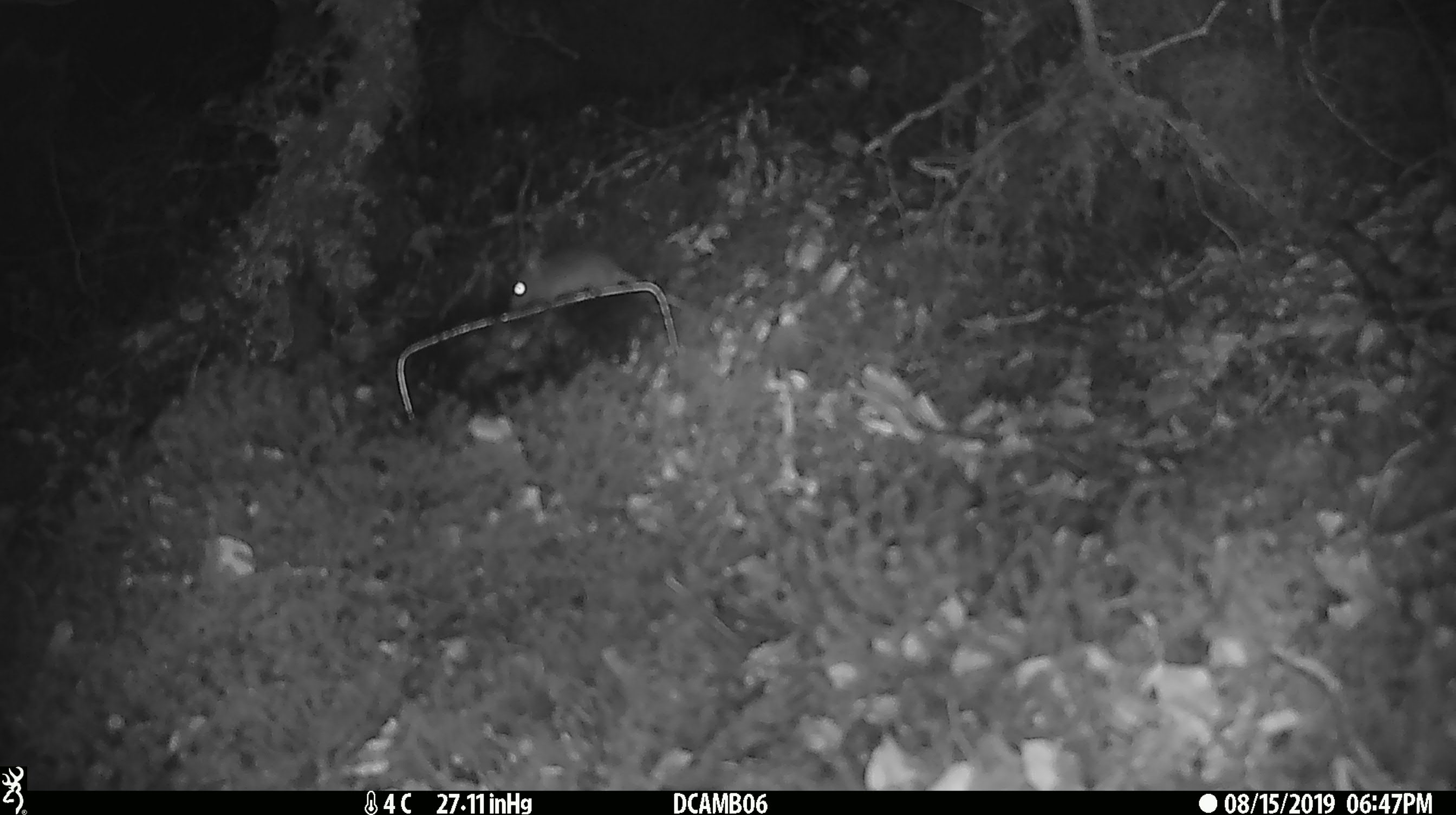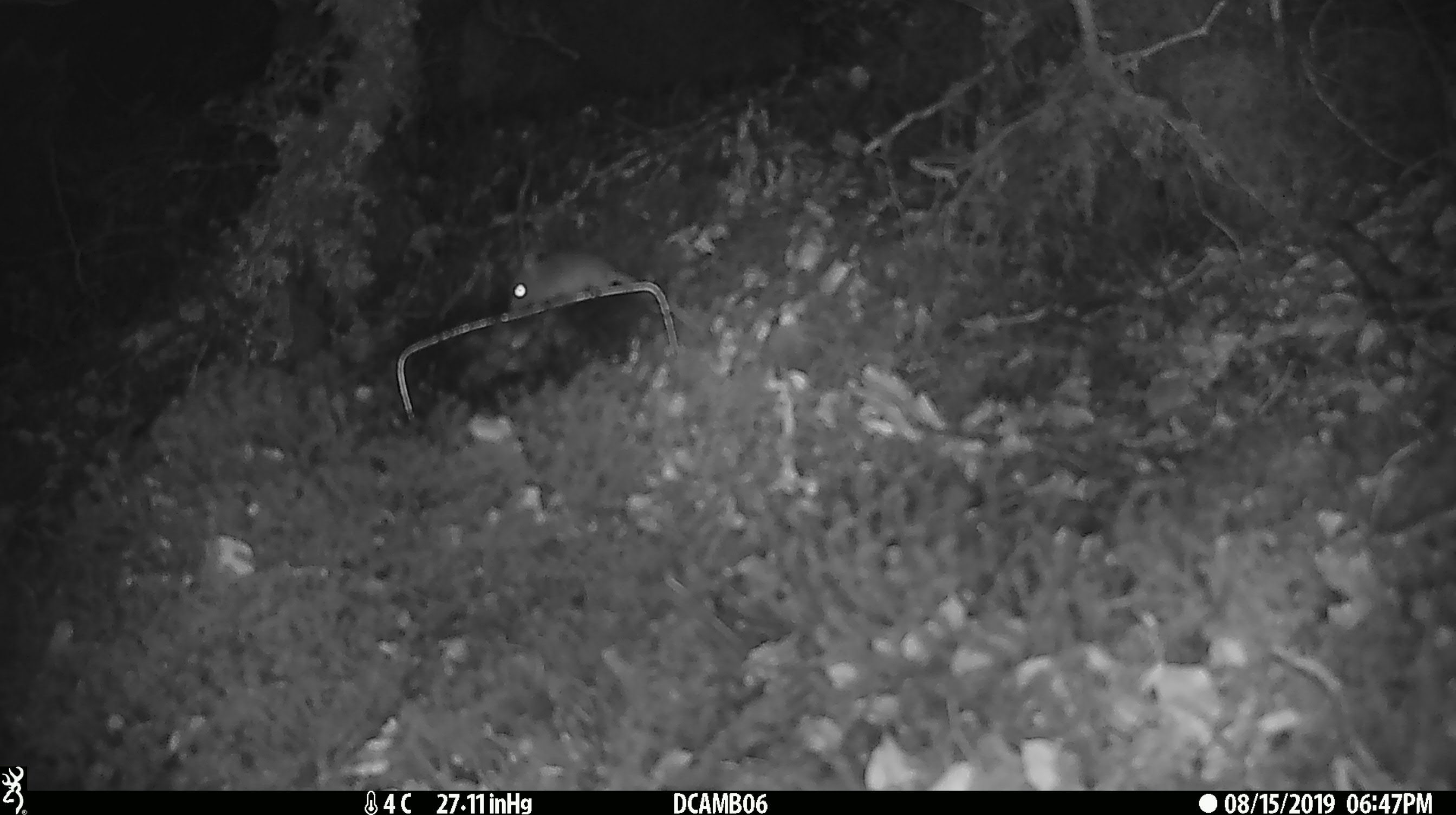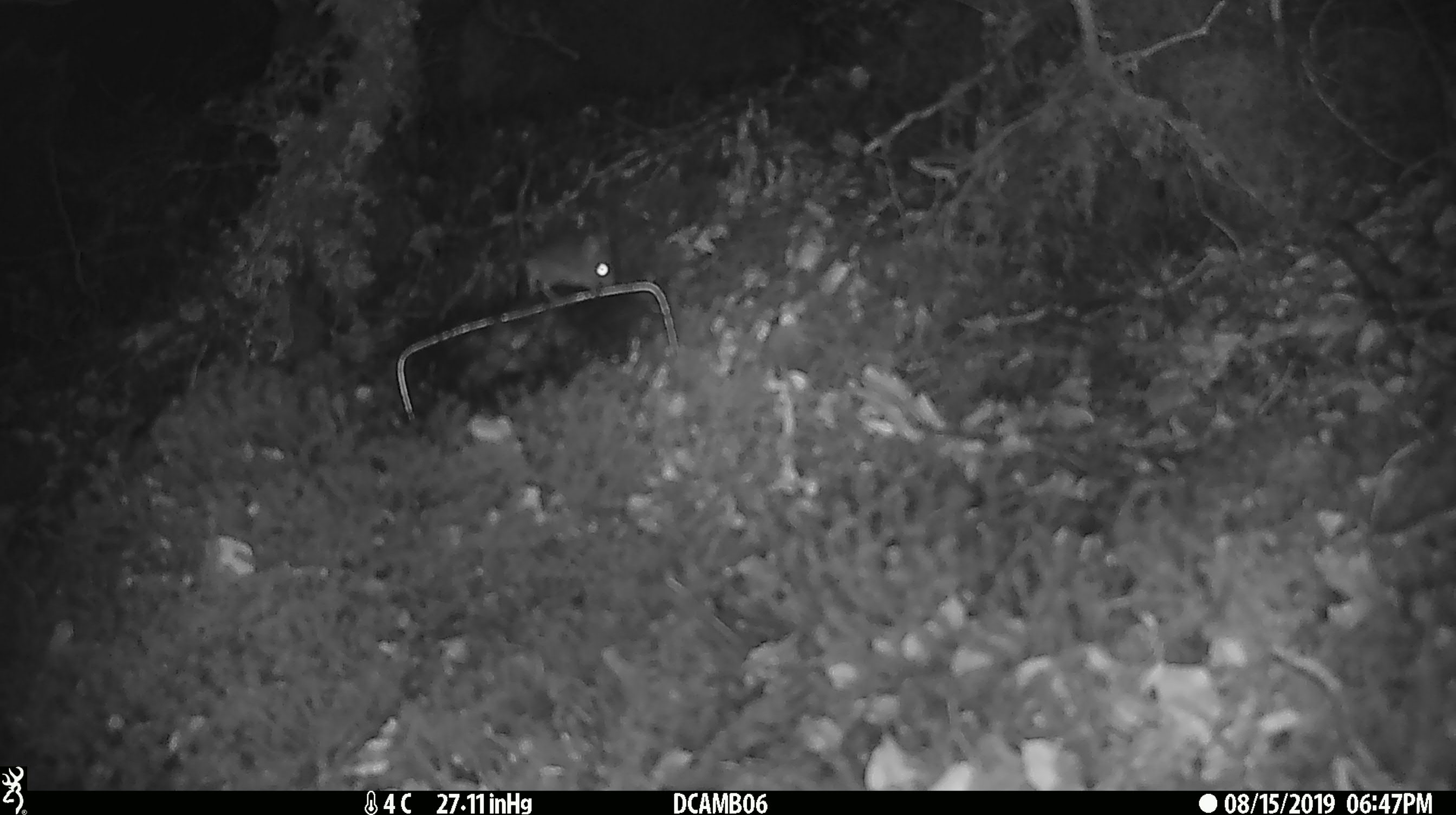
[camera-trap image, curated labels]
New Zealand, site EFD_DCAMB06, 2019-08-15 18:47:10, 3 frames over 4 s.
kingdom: Animalia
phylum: Chordata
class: Mammalia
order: Rodentia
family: Muridae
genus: Mus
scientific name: Mus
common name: mouse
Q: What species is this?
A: Mouse (Mus).